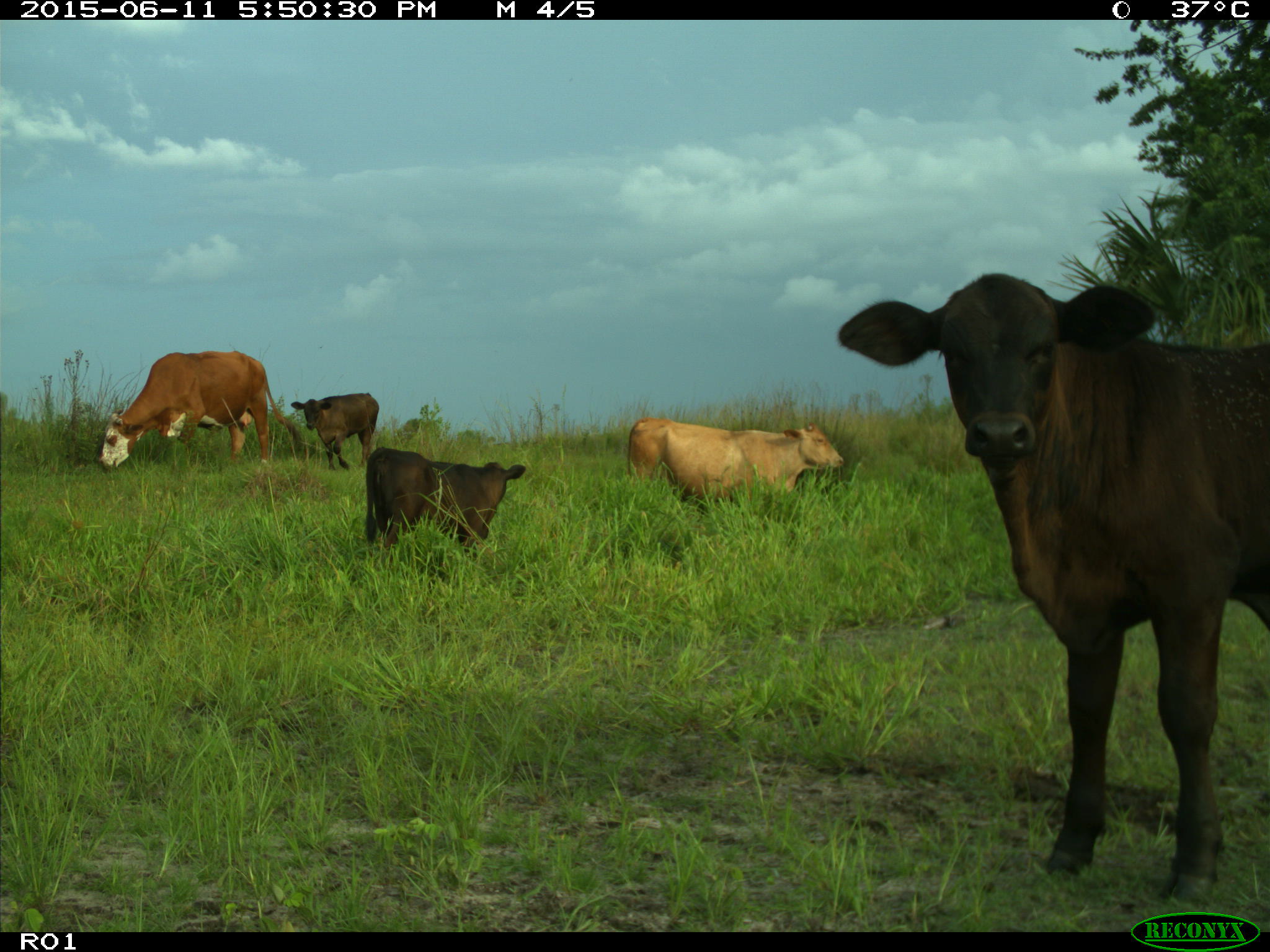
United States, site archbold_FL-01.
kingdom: Animalia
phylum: Chordata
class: Mammalia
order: Artiodactyla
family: Bovidae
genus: Bos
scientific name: Bos taurus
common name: domestic cow